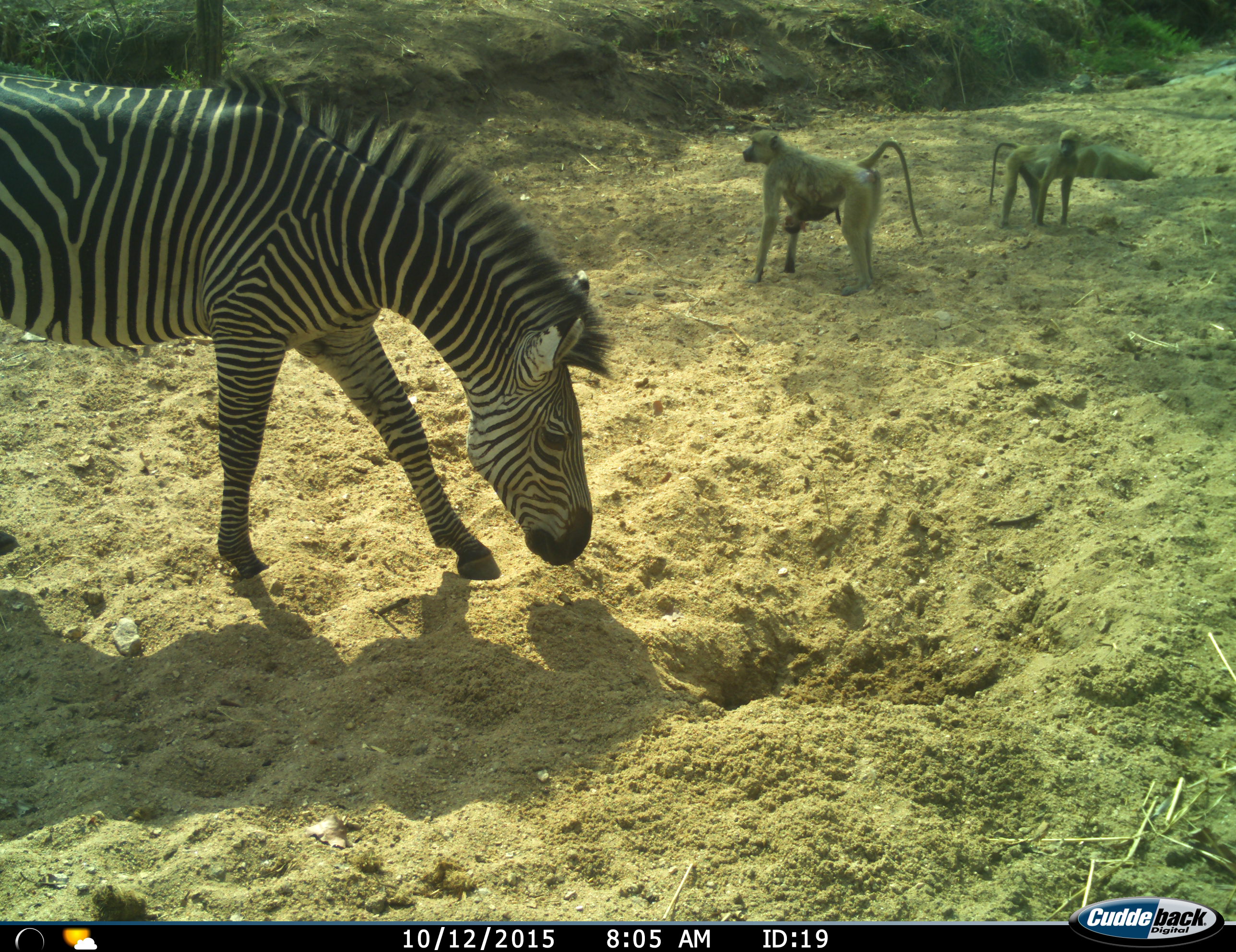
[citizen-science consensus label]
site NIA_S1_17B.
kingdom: Animalia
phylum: Chordata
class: Mammalia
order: Primates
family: Cercopithecidae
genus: Papio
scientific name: Papio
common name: baboon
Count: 3.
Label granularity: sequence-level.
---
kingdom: Animalia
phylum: Chordata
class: Mammalia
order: Perissodactyla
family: Equidae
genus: Equus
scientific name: Equus quagga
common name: plains zebra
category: zebraplains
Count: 1.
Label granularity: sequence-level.